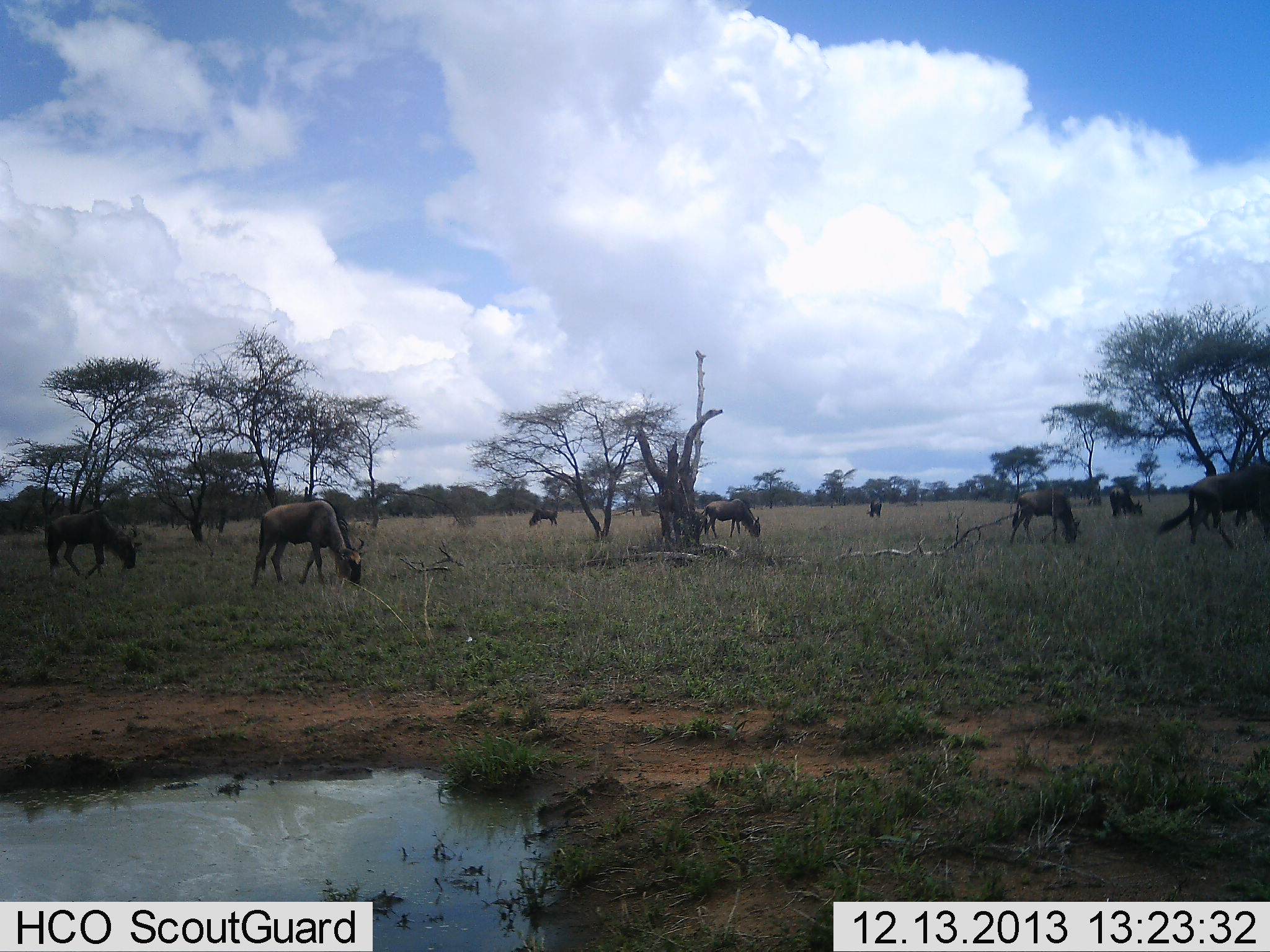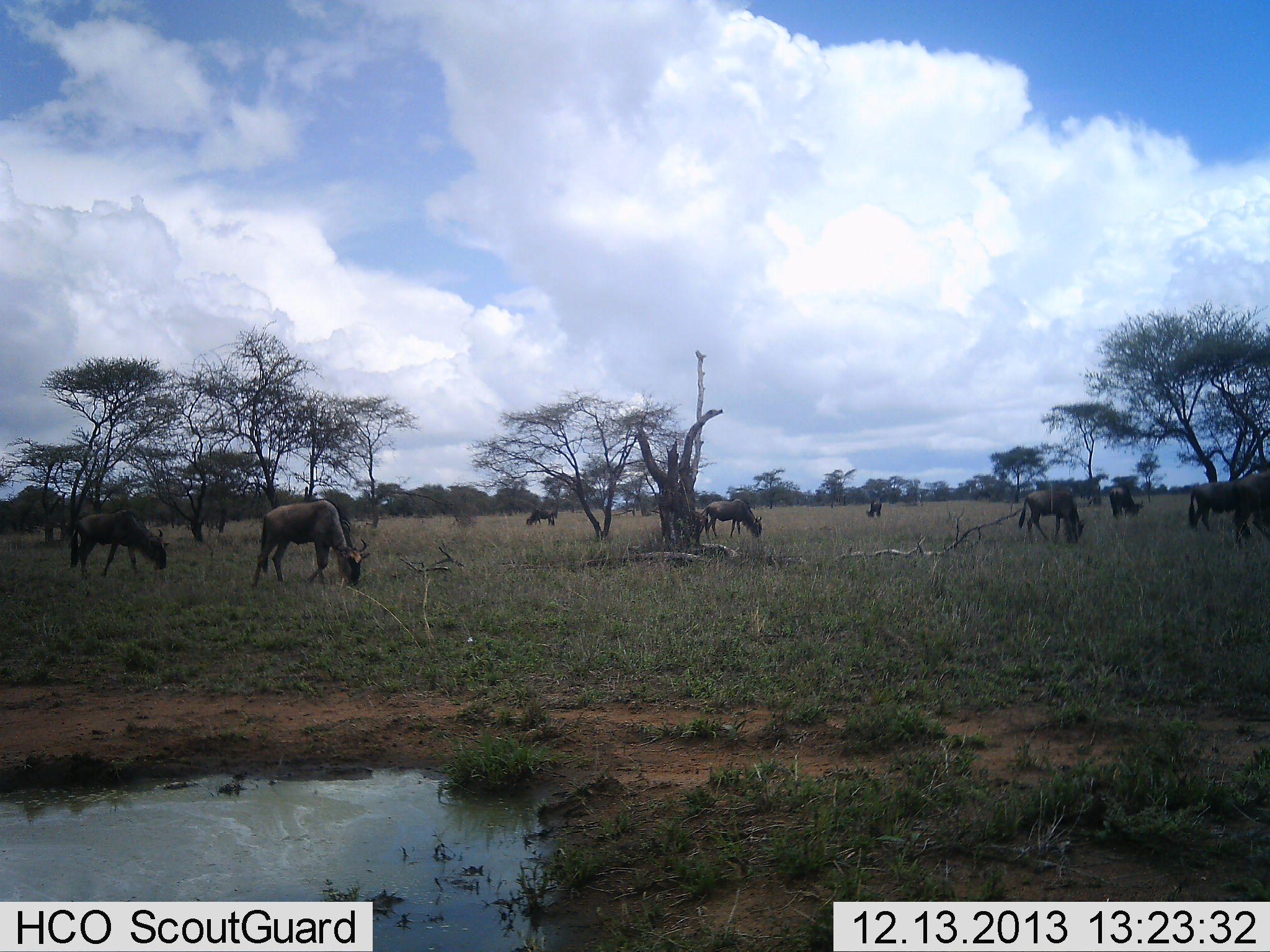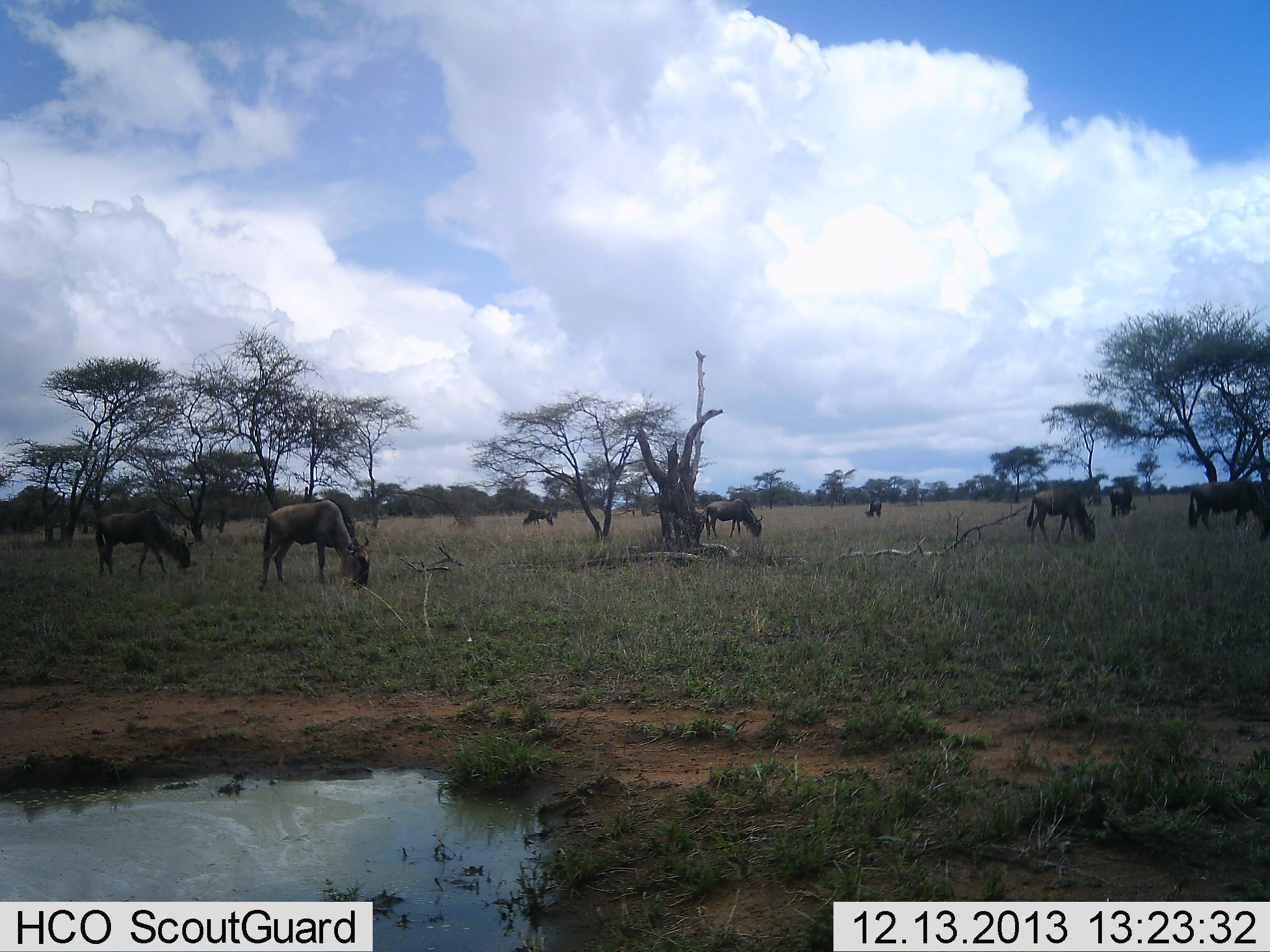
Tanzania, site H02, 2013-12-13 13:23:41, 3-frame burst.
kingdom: Animalia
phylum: Chordata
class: Mammalia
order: Artiodactyla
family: Bovidae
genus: Connochaetes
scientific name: Connochaetes taurinus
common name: blue wildebeest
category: wildebeest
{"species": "wildebeest (blue wildebeest) (Connochaetes taurinus)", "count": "9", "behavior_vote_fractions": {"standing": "40%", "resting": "0%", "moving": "50%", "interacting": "0%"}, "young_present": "10%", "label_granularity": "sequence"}